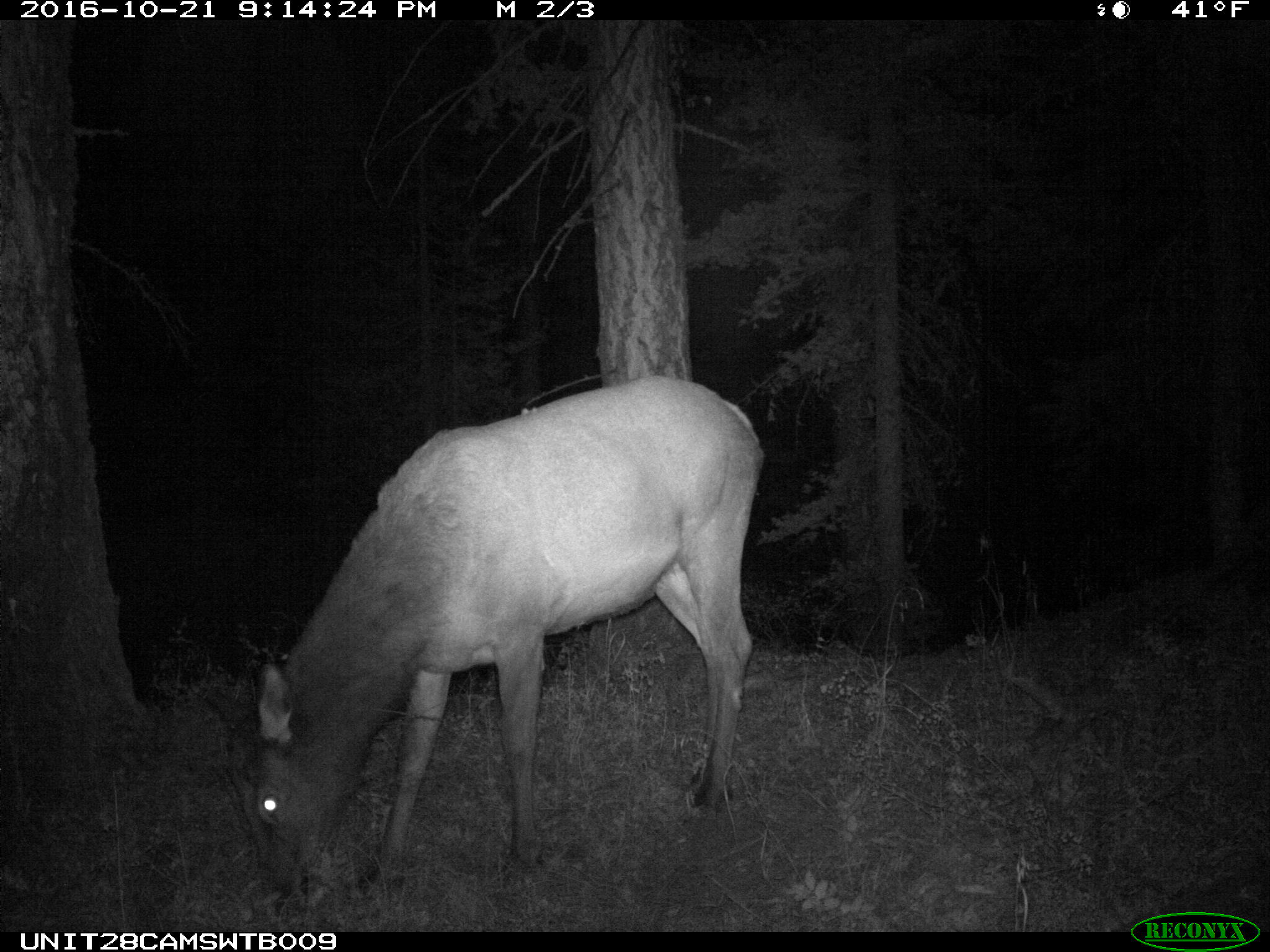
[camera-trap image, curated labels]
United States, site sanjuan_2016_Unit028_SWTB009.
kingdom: Animalia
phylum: Chordata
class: Mammalia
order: Artiodactyla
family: Cervidae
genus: Cervus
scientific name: Cervus elaphus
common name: red deer